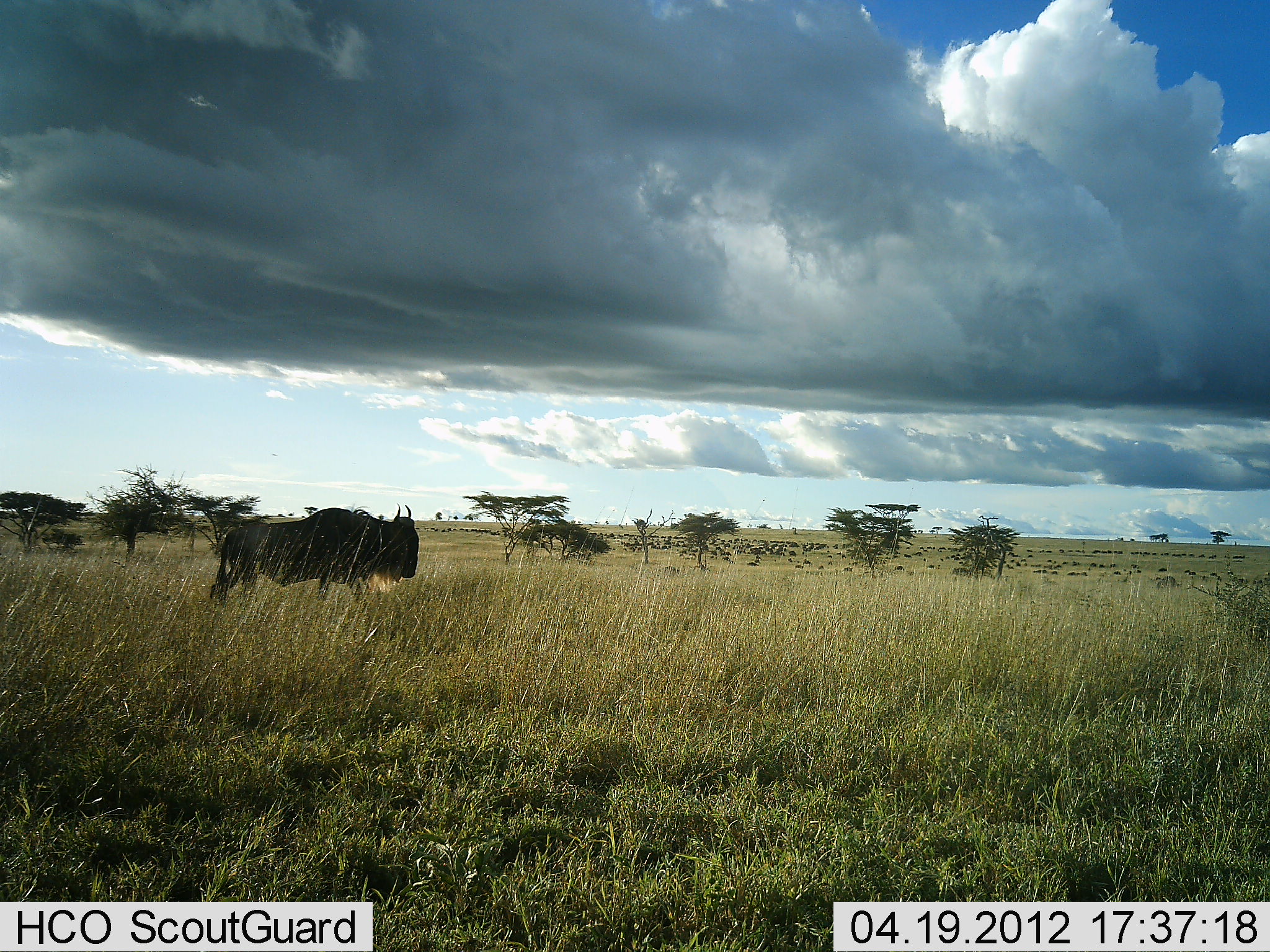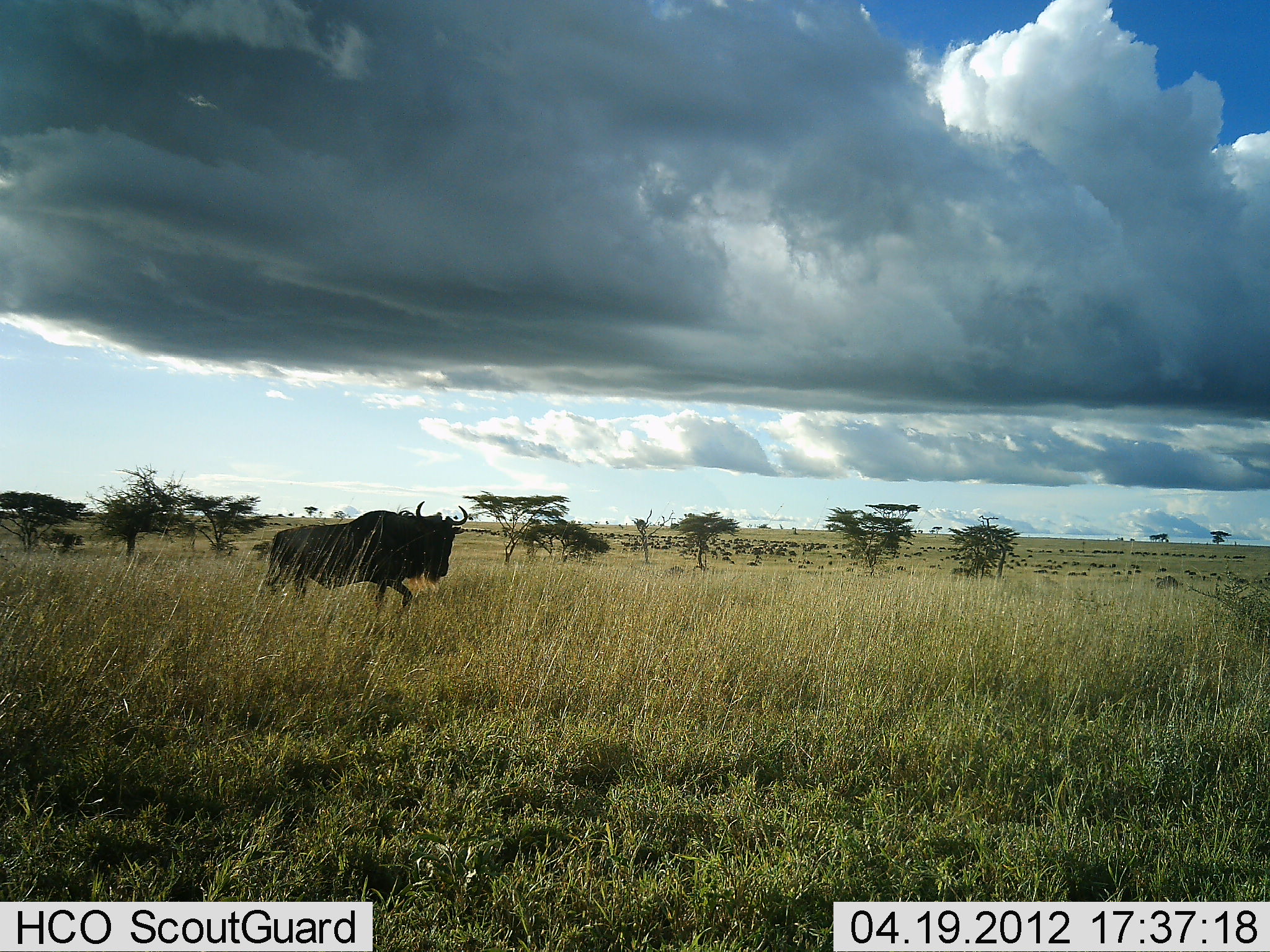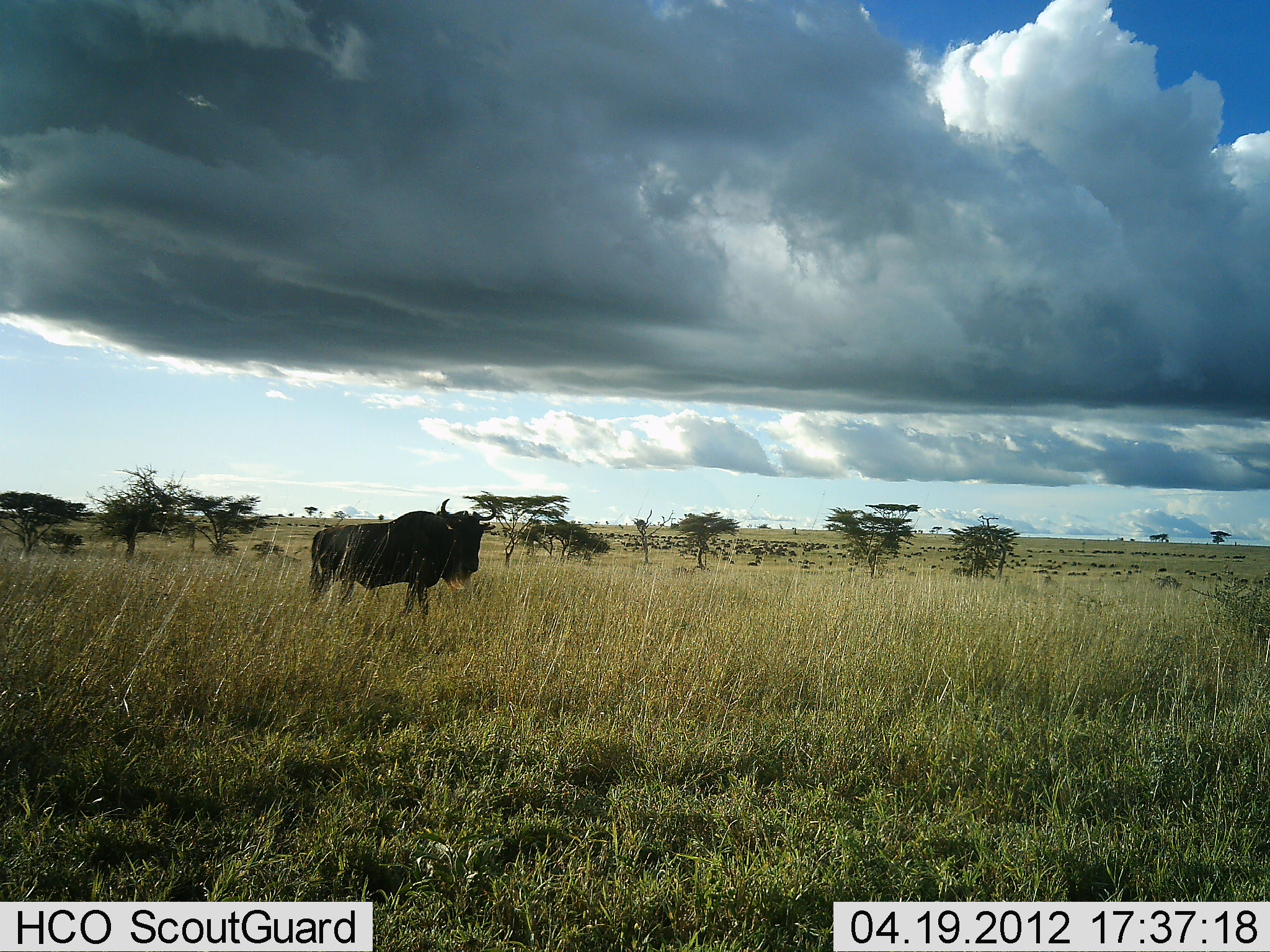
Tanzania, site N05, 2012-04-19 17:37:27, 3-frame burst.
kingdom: Animalia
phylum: Chordata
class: Mammalia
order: Artiodactyla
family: Bovidae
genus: Connochaetes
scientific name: Connochaetes taurinus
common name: blue wildebeest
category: wildebeest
Wildebeest (blue wildebeest) (Connochaetes taurinus), count 1. Behavior (volunteer vote fractions): standing 13%, resting 0%, moving 93%, interacting 0%. Young present (vote fraction): 0%. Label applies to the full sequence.